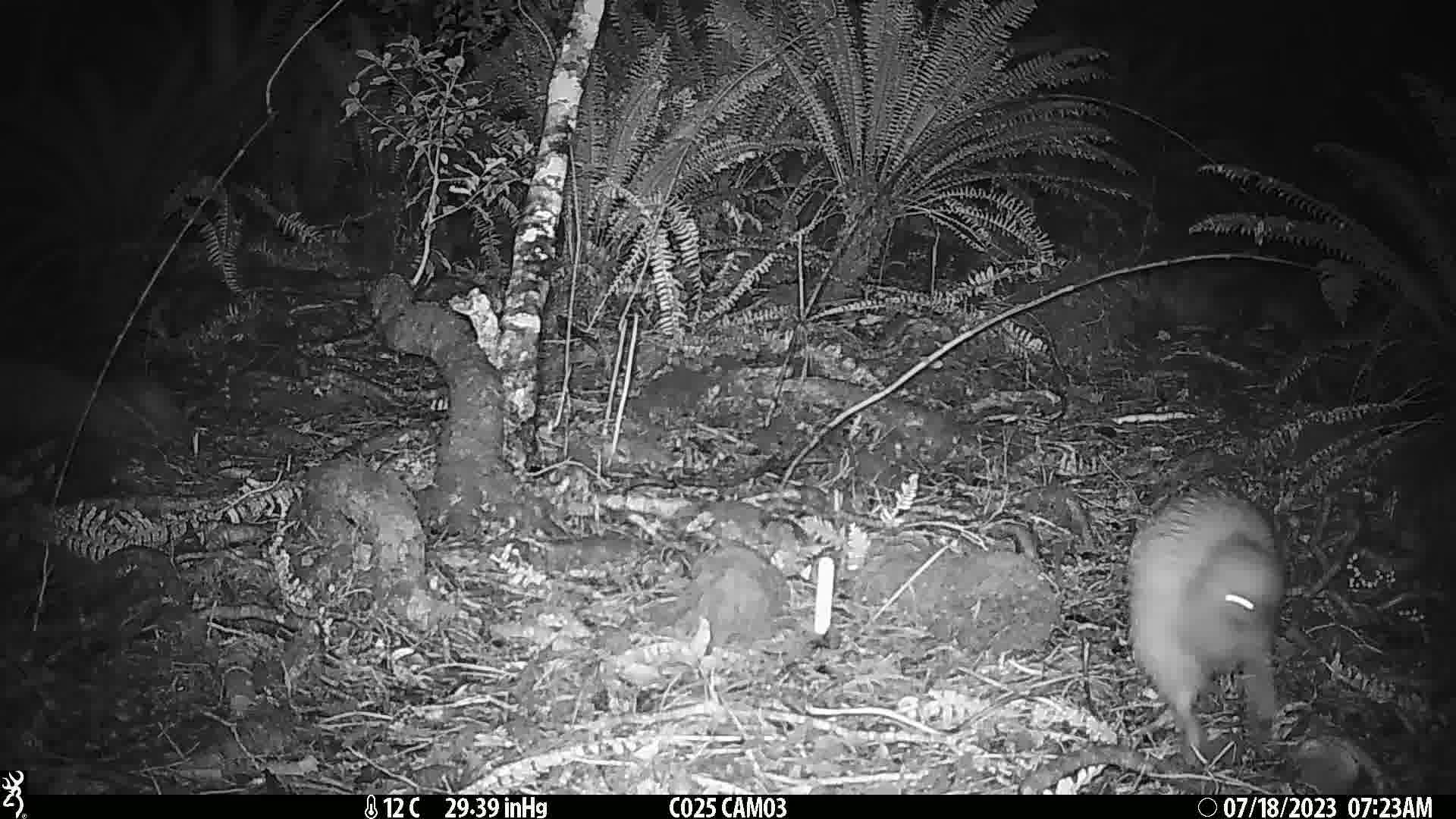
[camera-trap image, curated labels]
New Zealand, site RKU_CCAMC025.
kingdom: Animalia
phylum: Chordata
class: Aves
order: Apterygiformes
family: Apterygidae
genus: Apteryx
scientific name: Apteryx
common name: kiwi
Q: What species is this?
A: Kiwi (Apteryx).